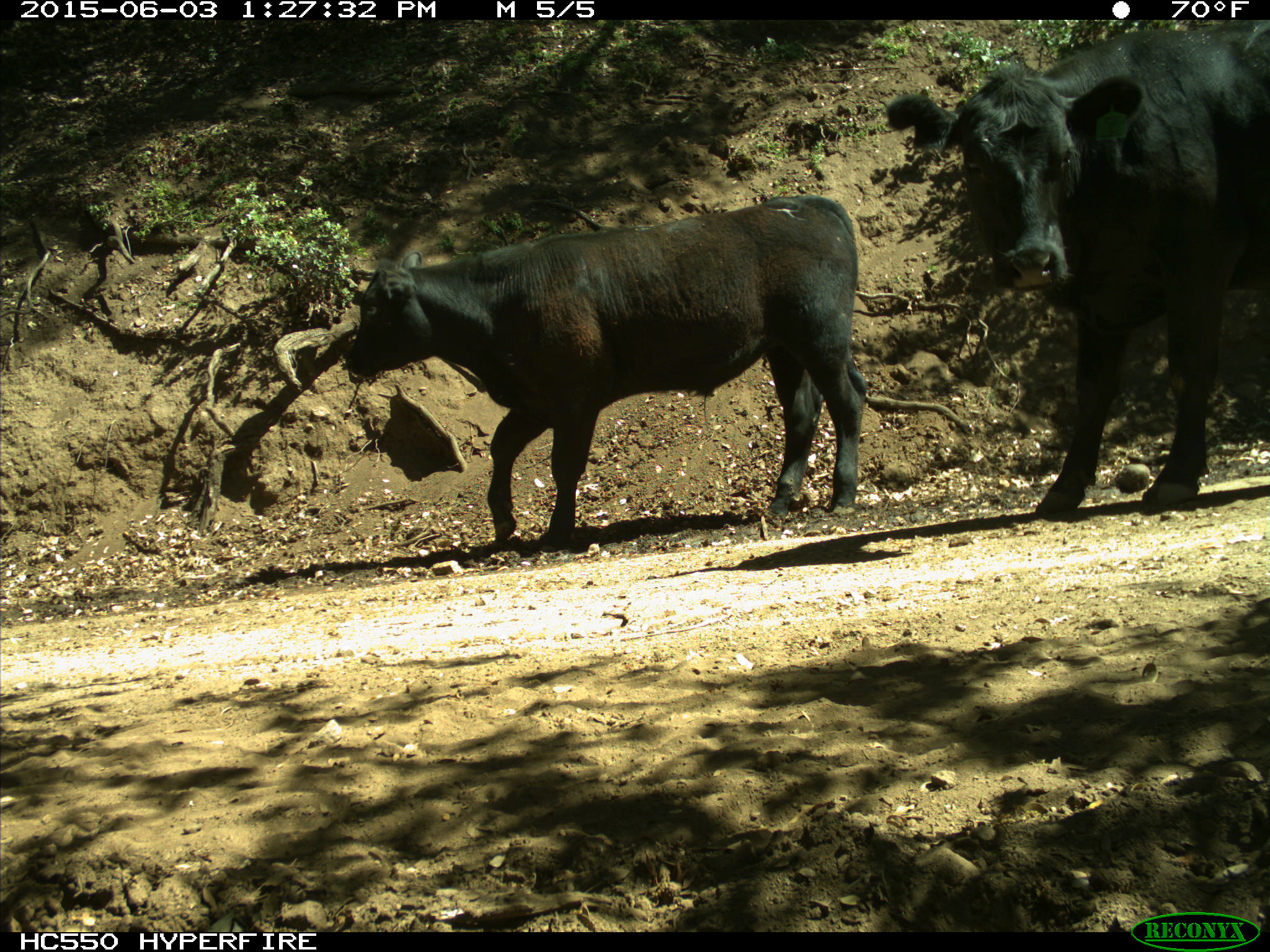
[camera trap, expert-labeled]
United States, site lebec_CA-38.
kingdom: Animalia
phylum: Chordata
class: Mammalia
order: Artiodactyla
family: Bovidae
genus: Bos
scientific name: Bos taurus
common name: domestic cow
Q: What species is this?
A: Bos taurus (domestic cow).